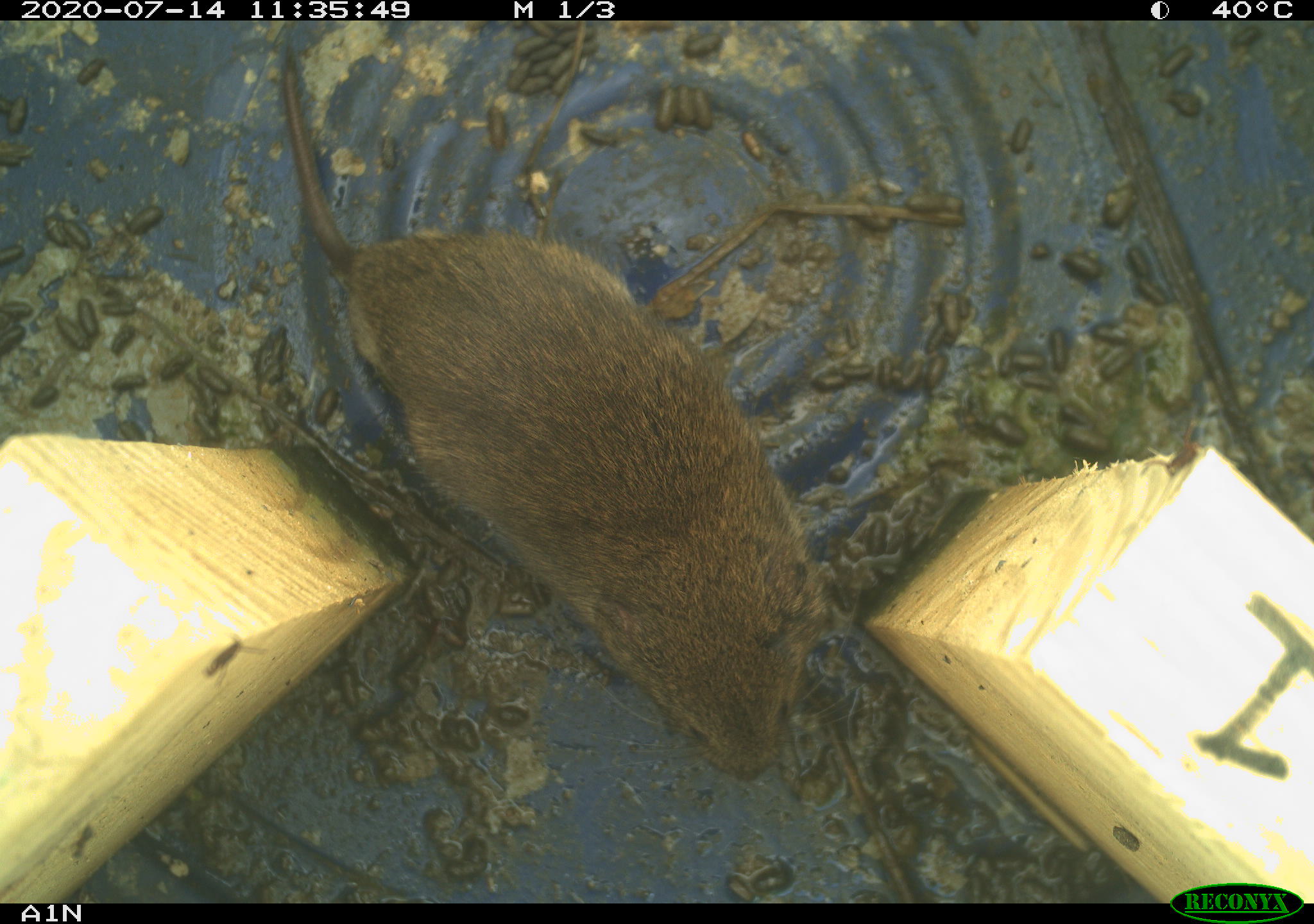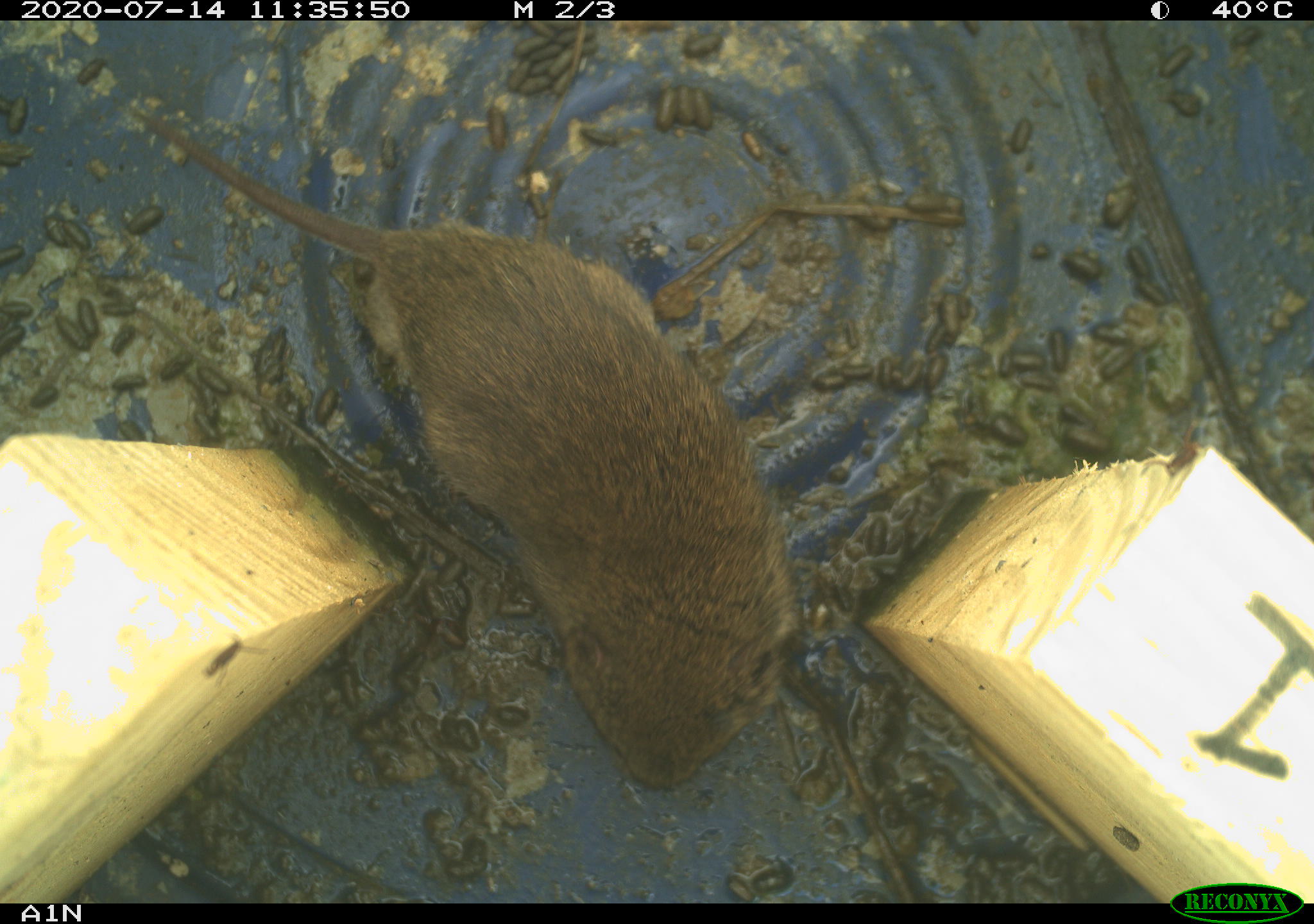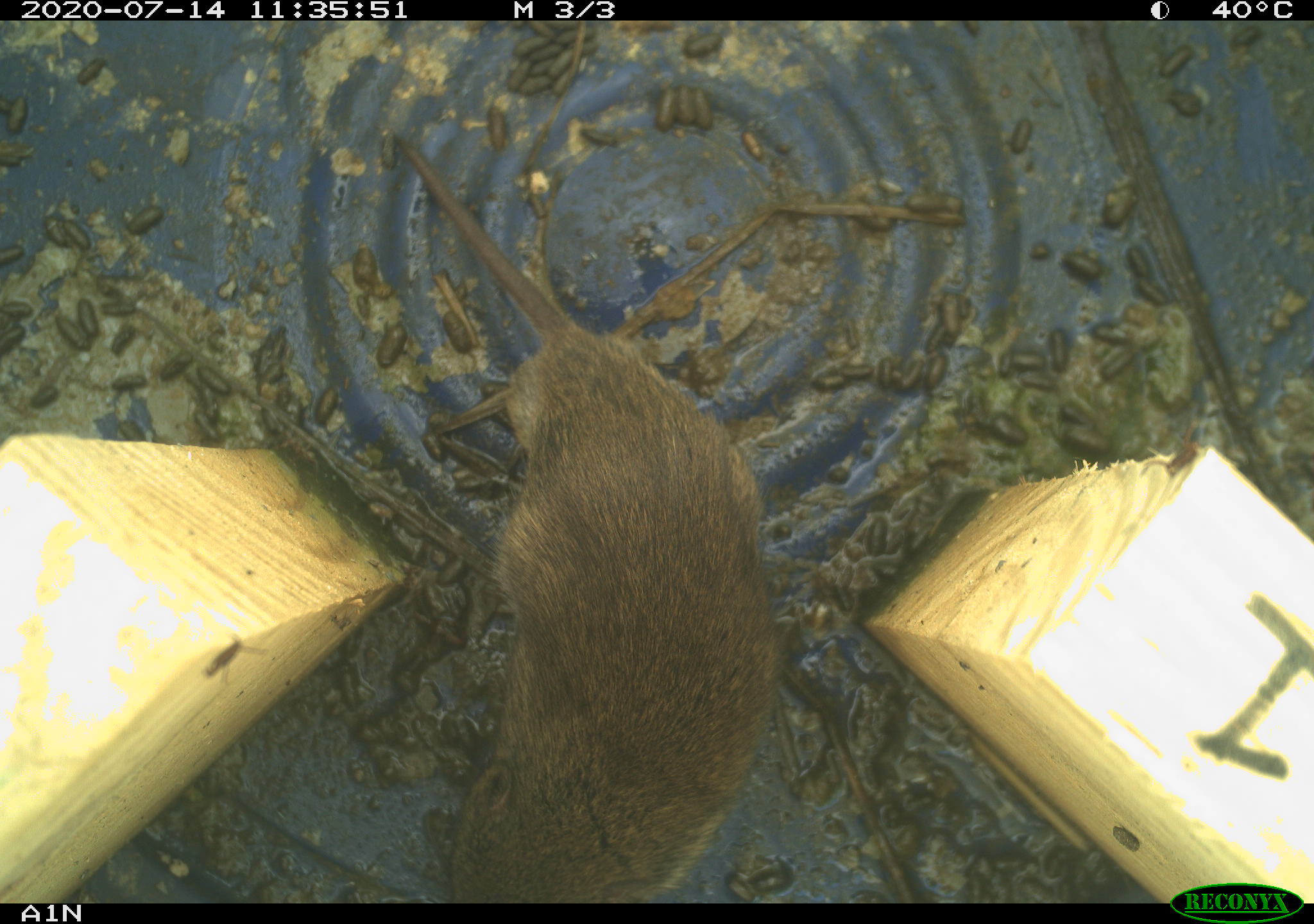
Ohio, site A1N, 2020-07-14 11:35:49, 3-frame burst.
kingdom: Animalia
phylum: Chordata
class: Mammalia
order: Rodentia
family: Cricetidae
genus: Microtus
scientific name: Microtus pennsylvanicus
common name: meadow vole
Meadow vole (Microtus pennsylvanicus).